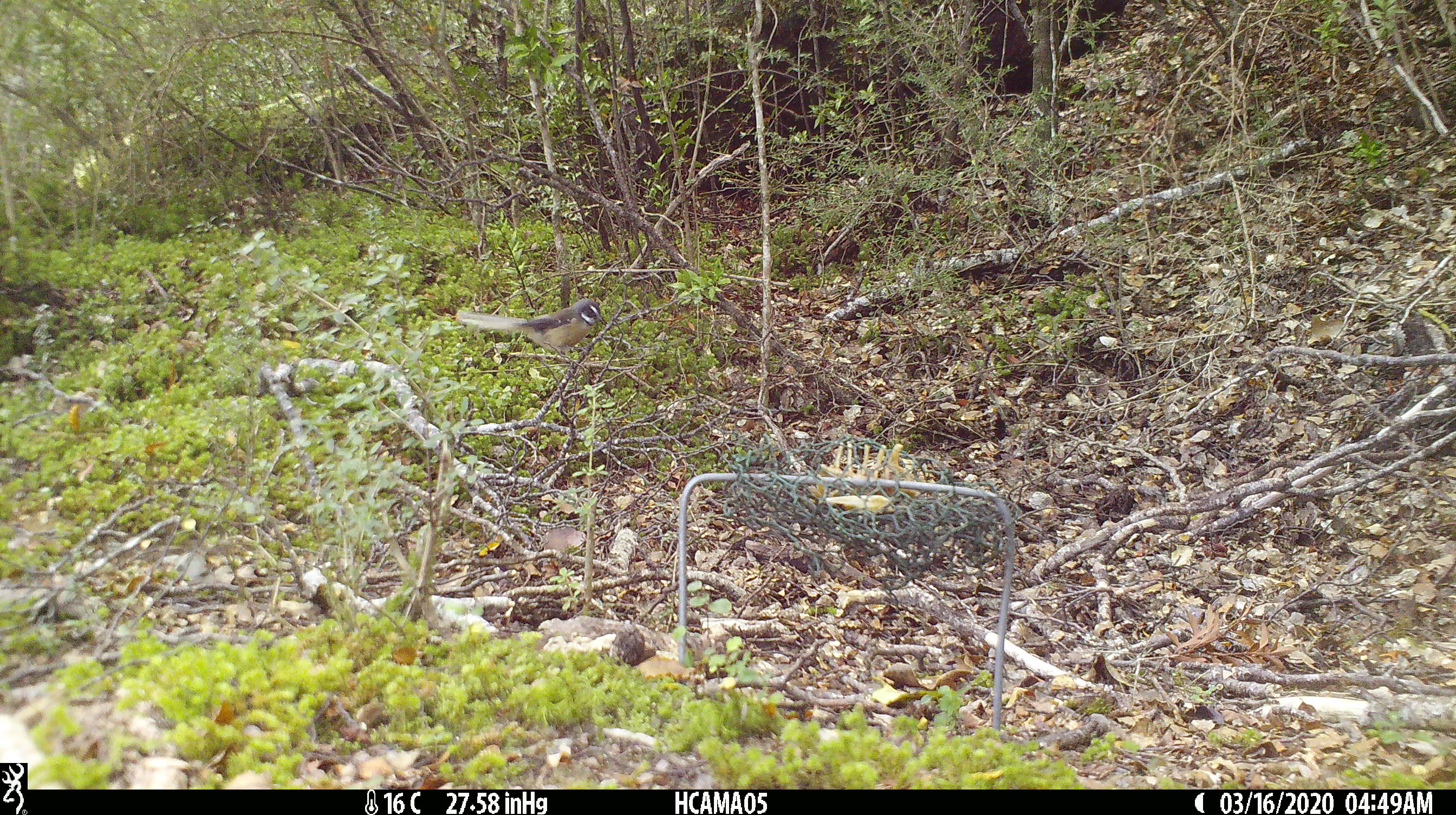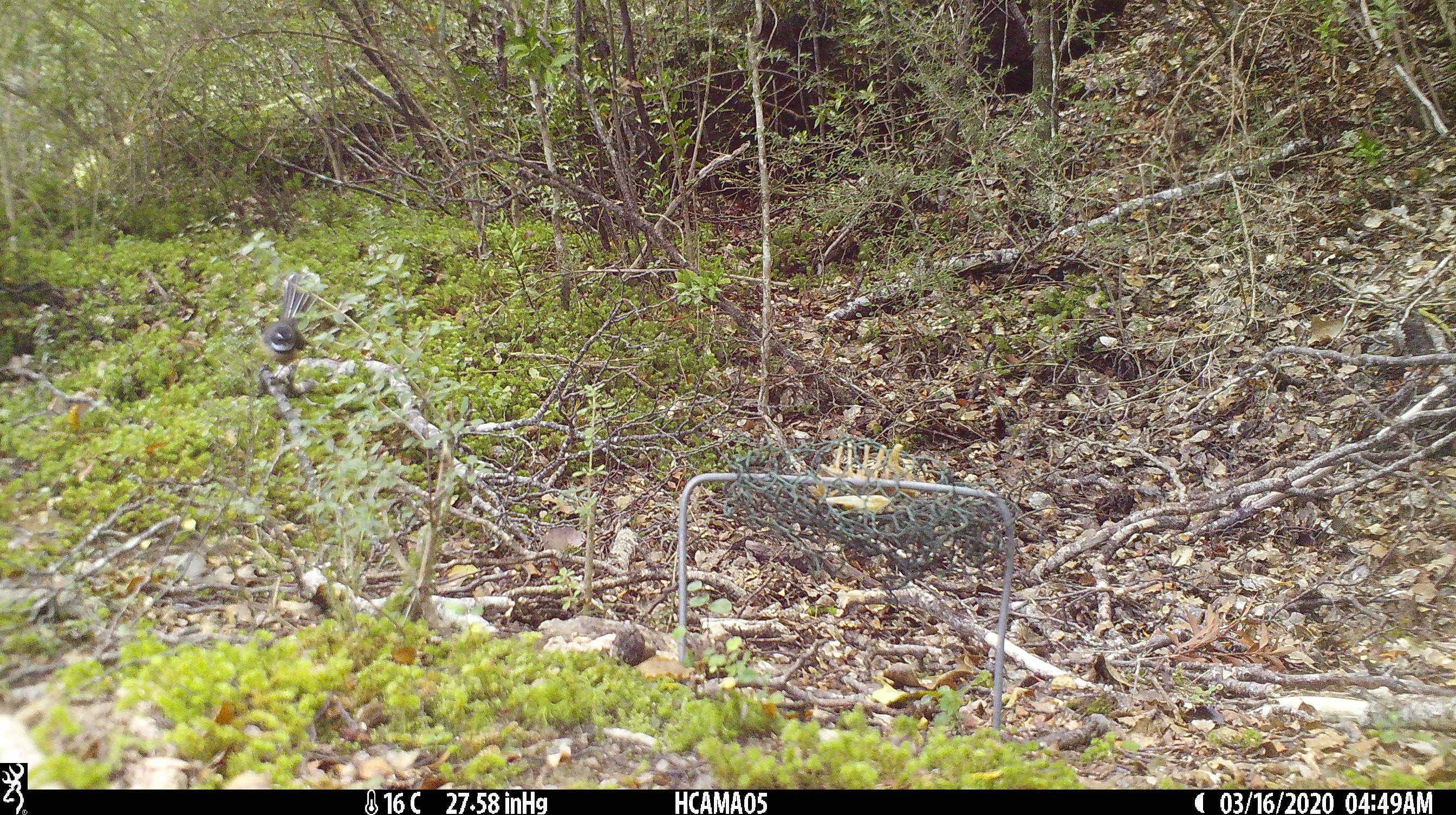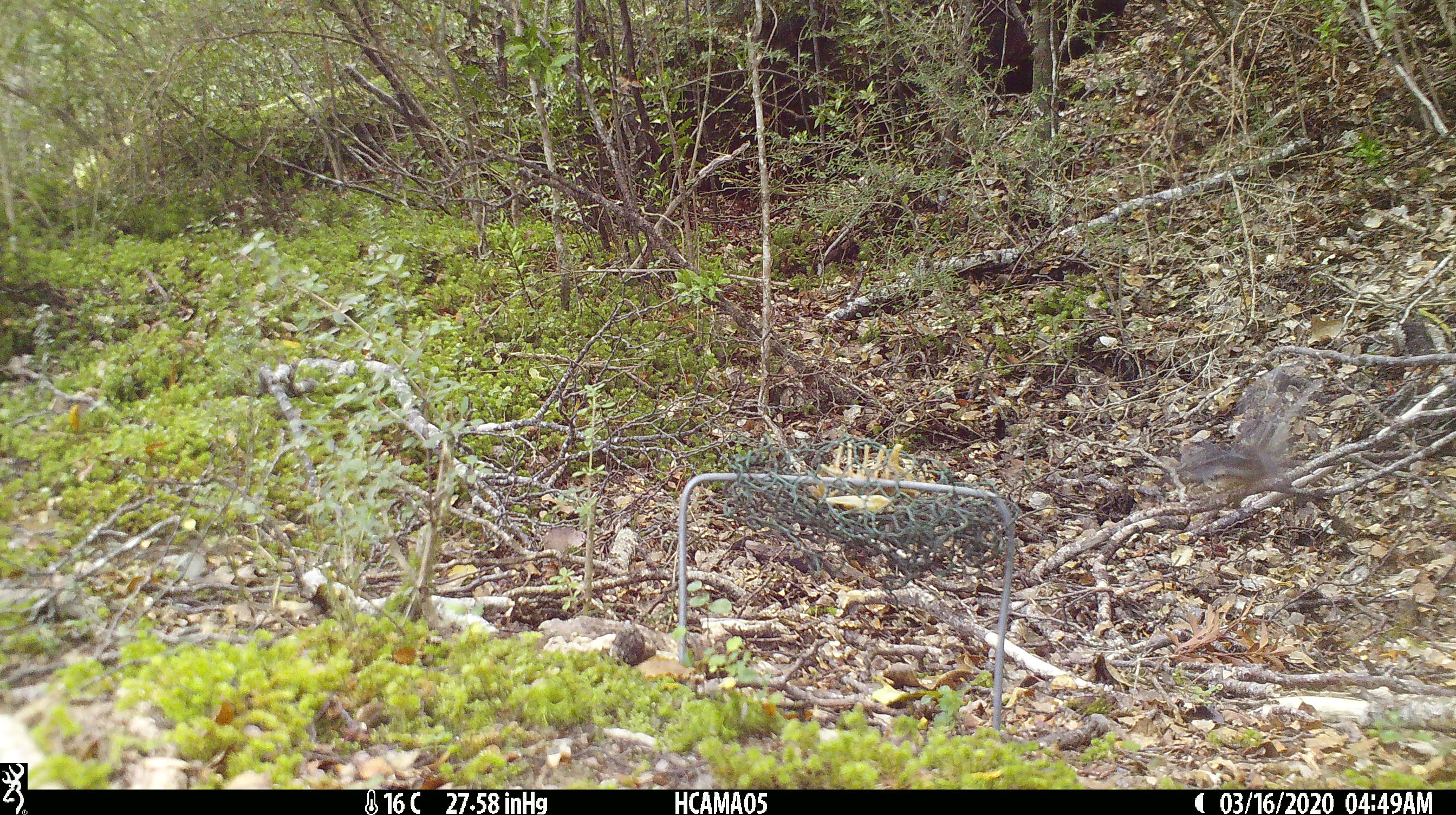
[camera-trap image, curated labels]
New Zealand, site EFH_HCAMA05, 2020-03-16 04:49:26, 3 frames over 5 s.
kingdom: Animalia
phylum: Chordata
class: Aves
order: Passeriformes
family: Rhipiduridae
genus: Rhipidura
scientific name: Rhipidura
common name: fantails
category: fantail